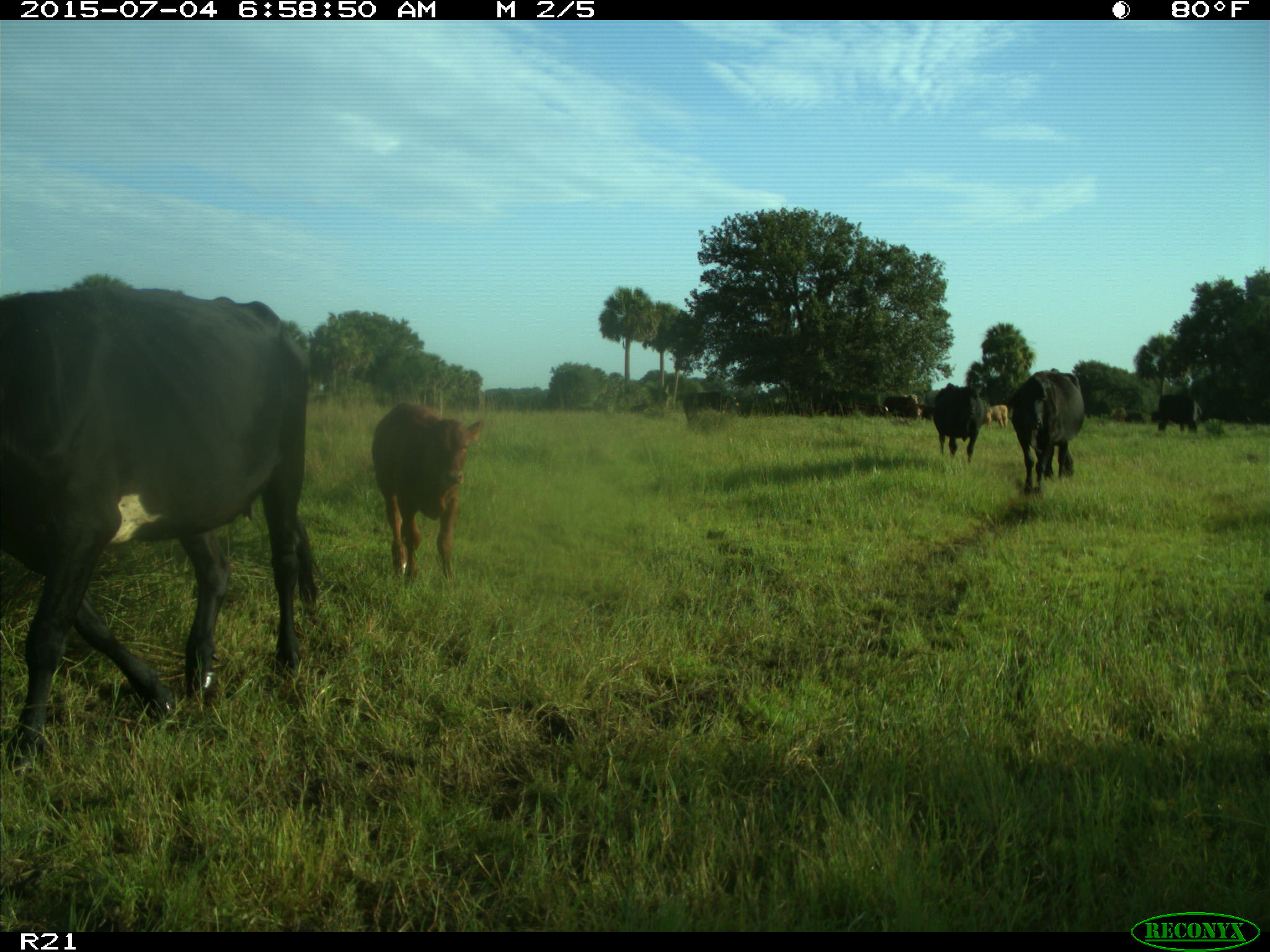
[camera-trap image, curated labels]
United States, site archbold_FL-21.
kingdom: Animalia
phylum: Chordata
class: Mammalia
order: Artiodactyla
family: Bovidae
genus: Bos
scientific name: Bos taurus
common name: domestic cow